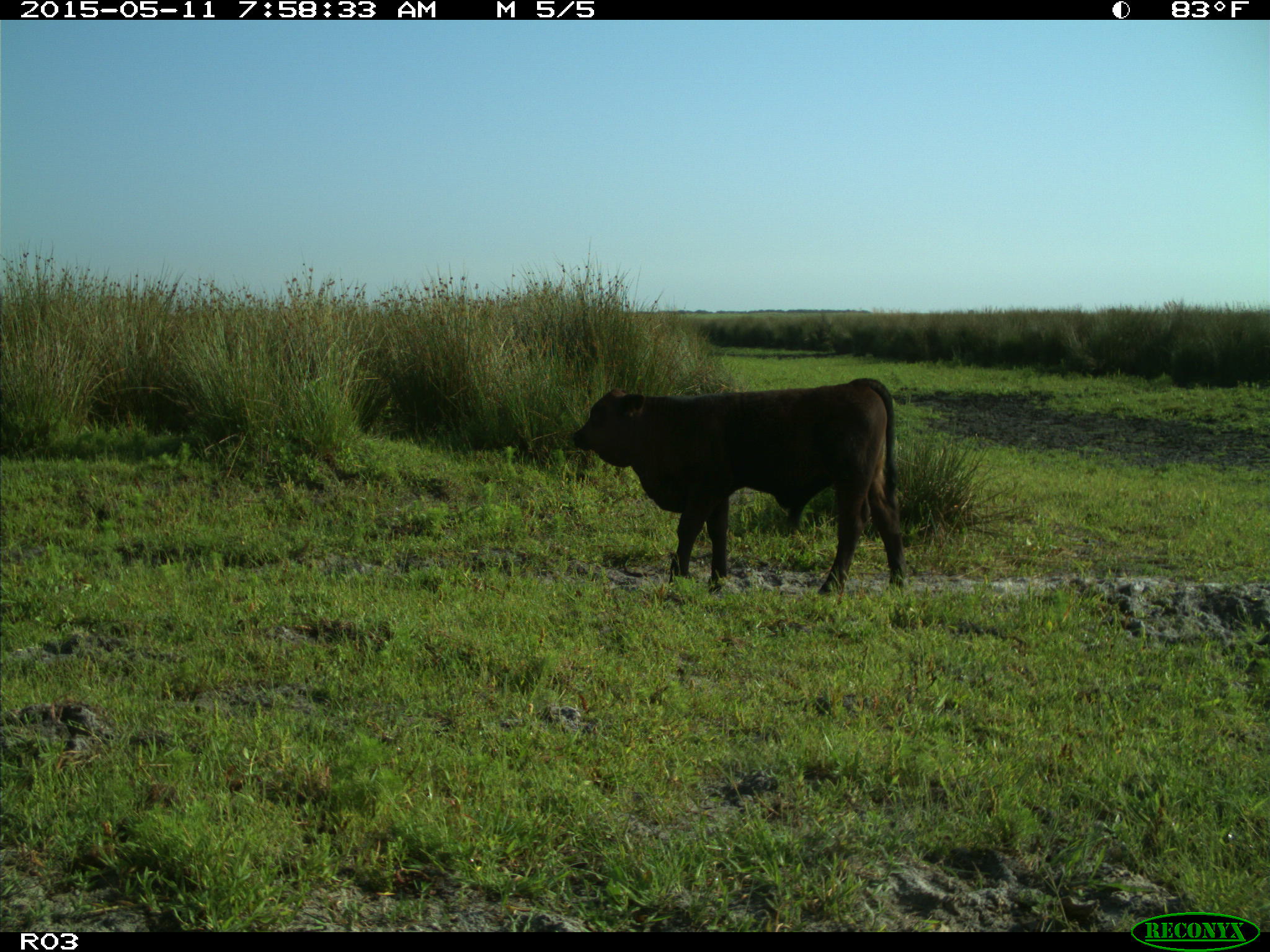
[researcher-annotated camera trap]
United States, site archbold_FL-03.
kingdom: Animalia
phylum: Chordata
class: Mammalia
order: Artiodactyla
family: Bovidae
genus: Bos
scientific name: Bos taurus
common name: domestic cow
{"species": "Bos taurus (domestic cow)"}